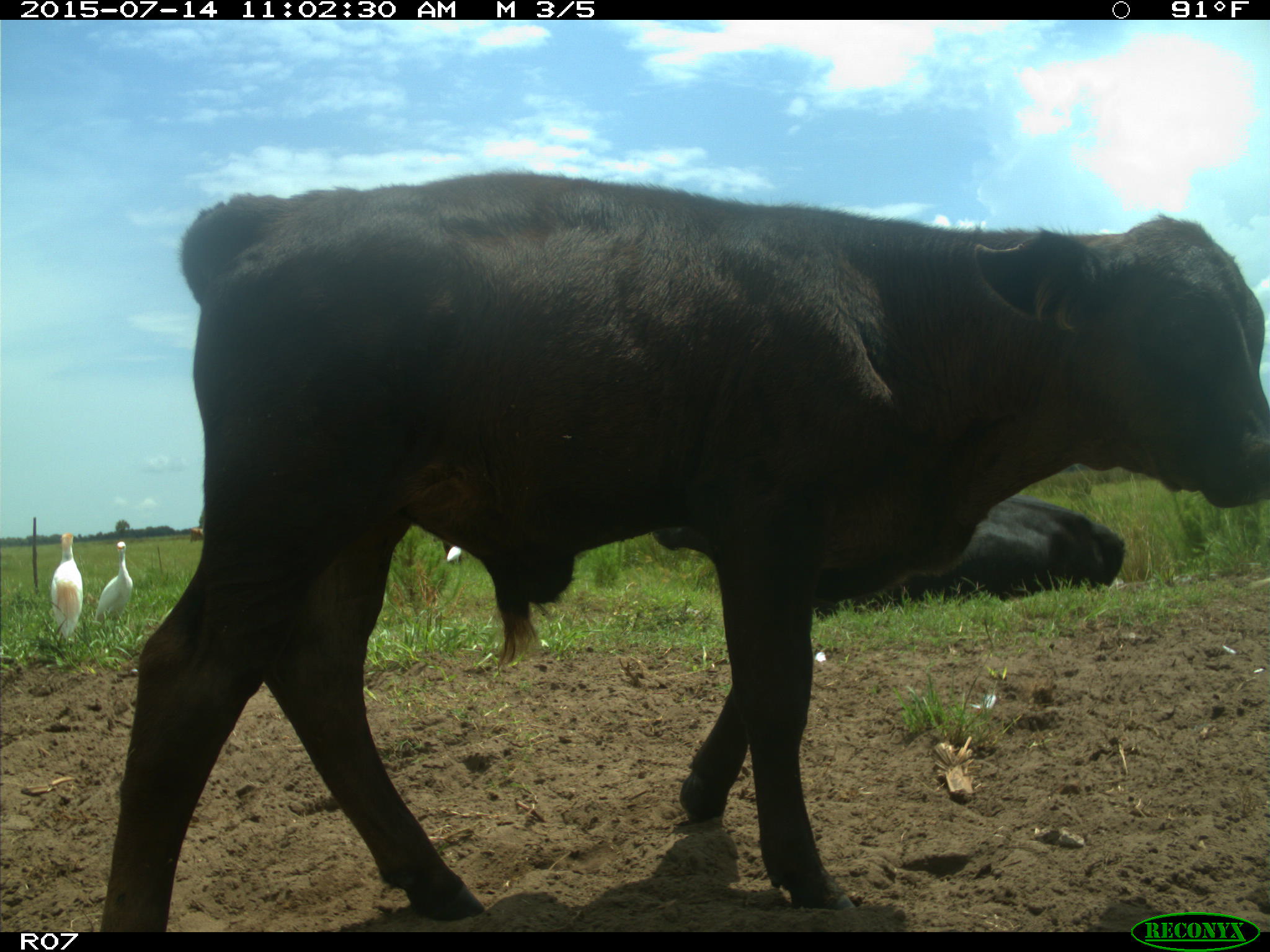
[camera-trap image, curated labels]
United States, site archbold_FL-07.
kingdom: Animalia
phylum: Chordata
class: Mammalia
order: Artiodactyla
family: Bovidae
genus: Bos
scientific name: Bos taurus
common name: domestic cow